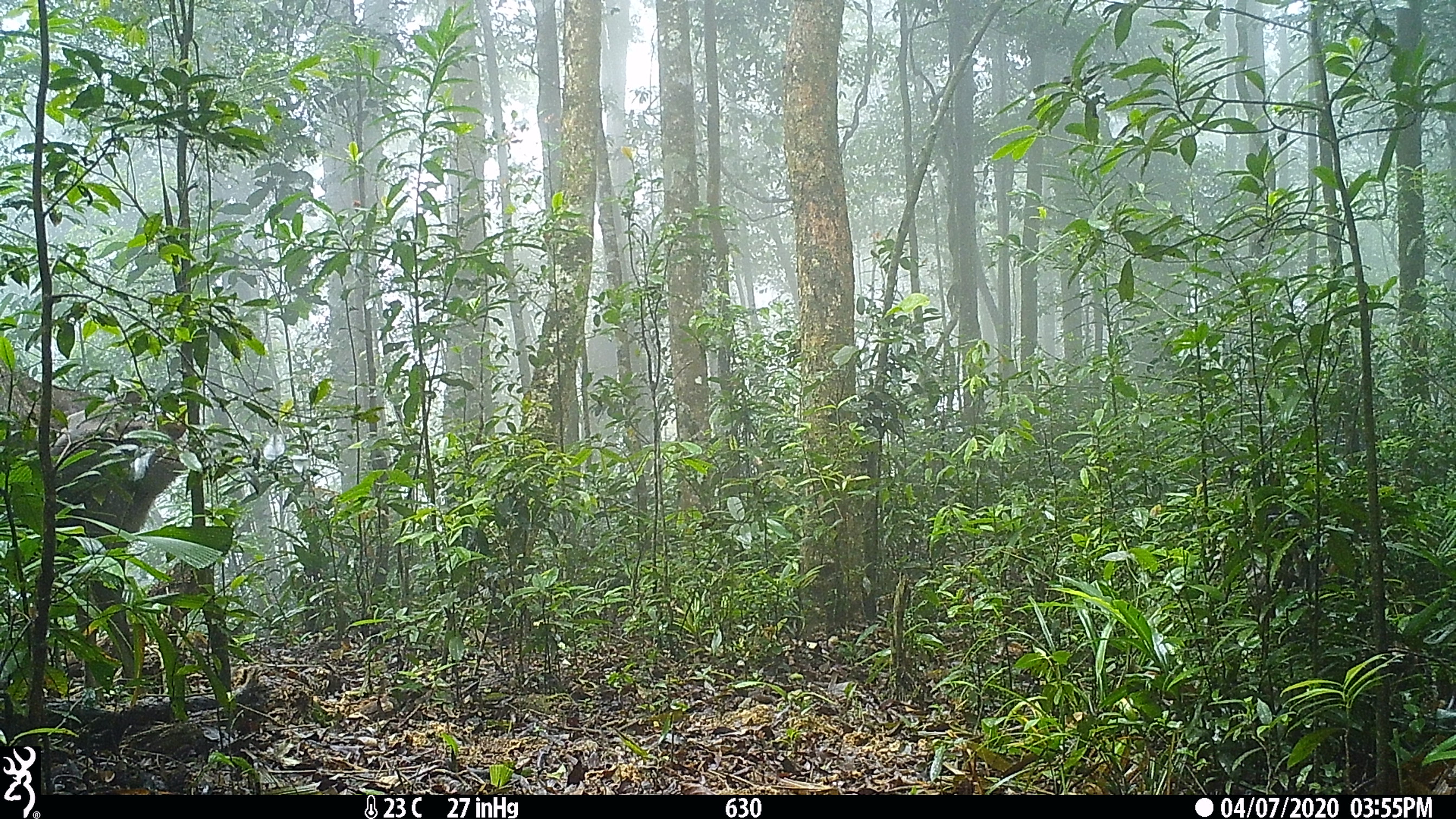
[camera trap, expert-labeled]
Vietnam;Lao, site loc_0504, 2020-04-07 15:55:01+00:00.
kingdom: Animalia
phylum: Chordata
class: Mammalia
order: Artiodactyla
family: Cervidae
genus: Rusa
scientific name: Rusa unicolor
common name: sambar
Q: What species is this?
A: Sambar (Rusa unicolor).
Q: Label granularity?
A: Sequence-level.